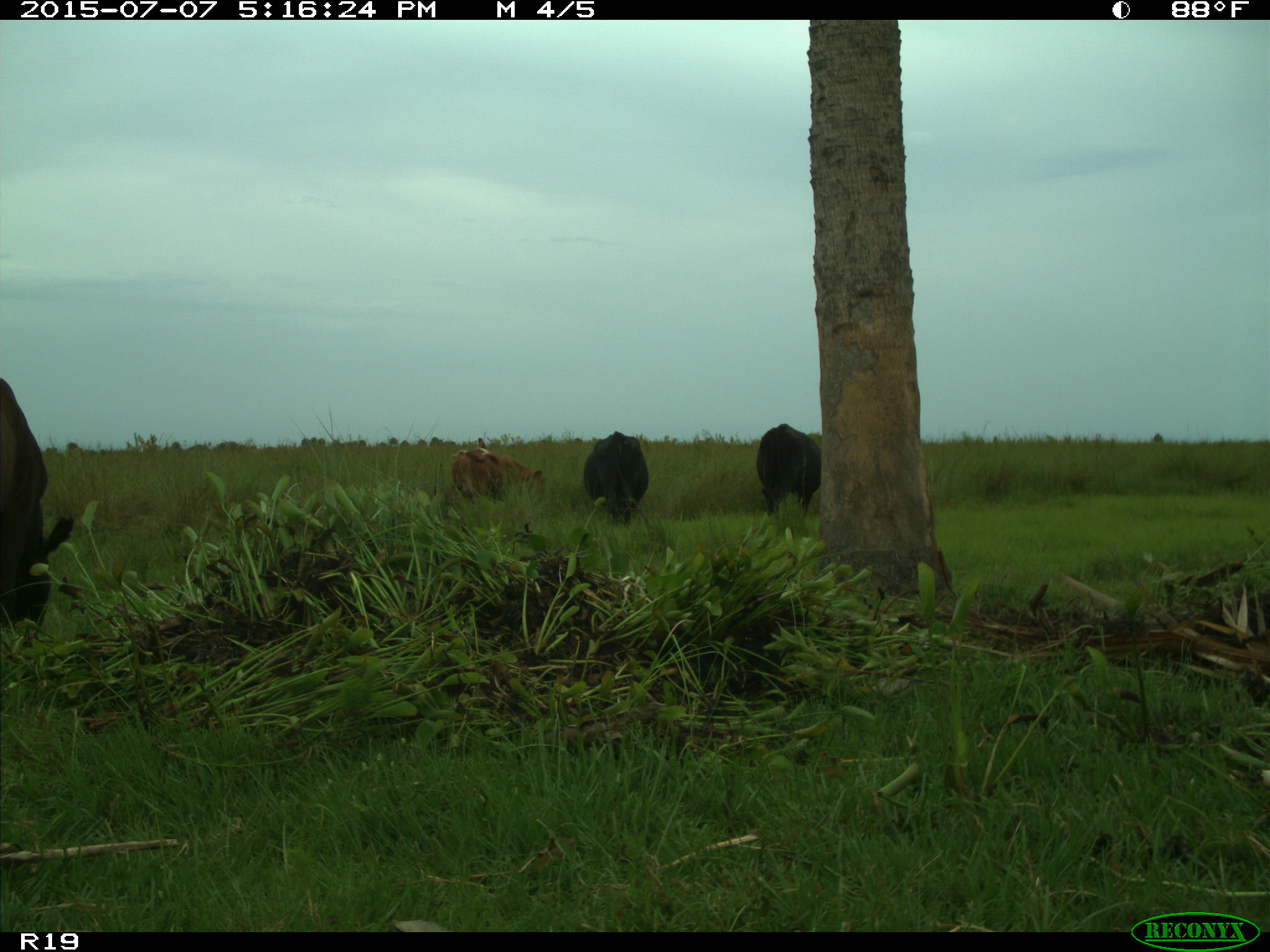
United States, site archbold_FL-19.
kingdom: Animalia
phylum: Chordata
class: Mammalia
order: Artiodactyla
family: Bovidae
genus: Bos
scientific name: Bos taurus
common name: domestic cow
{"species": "Bos taurus (domestic cow)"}